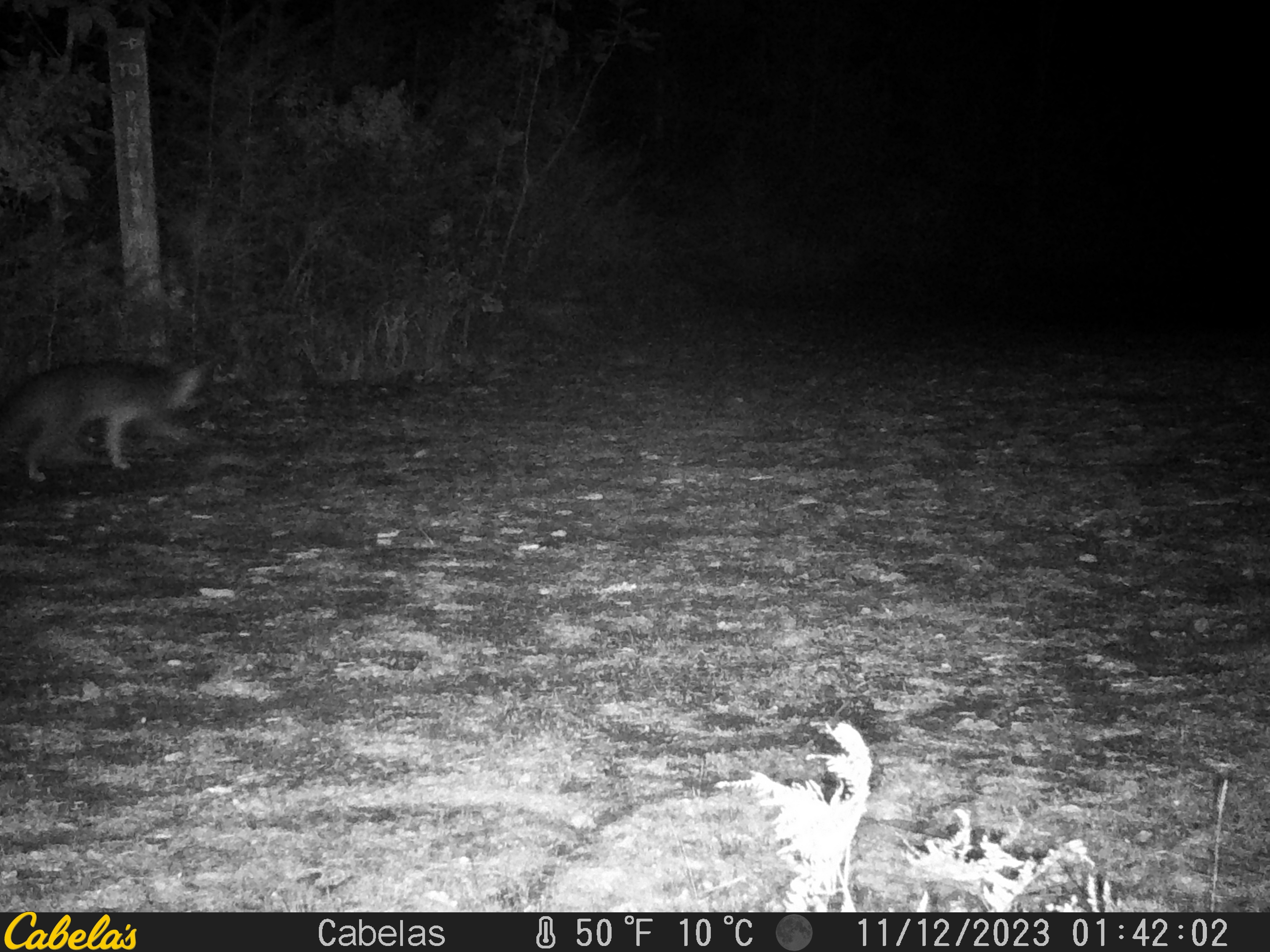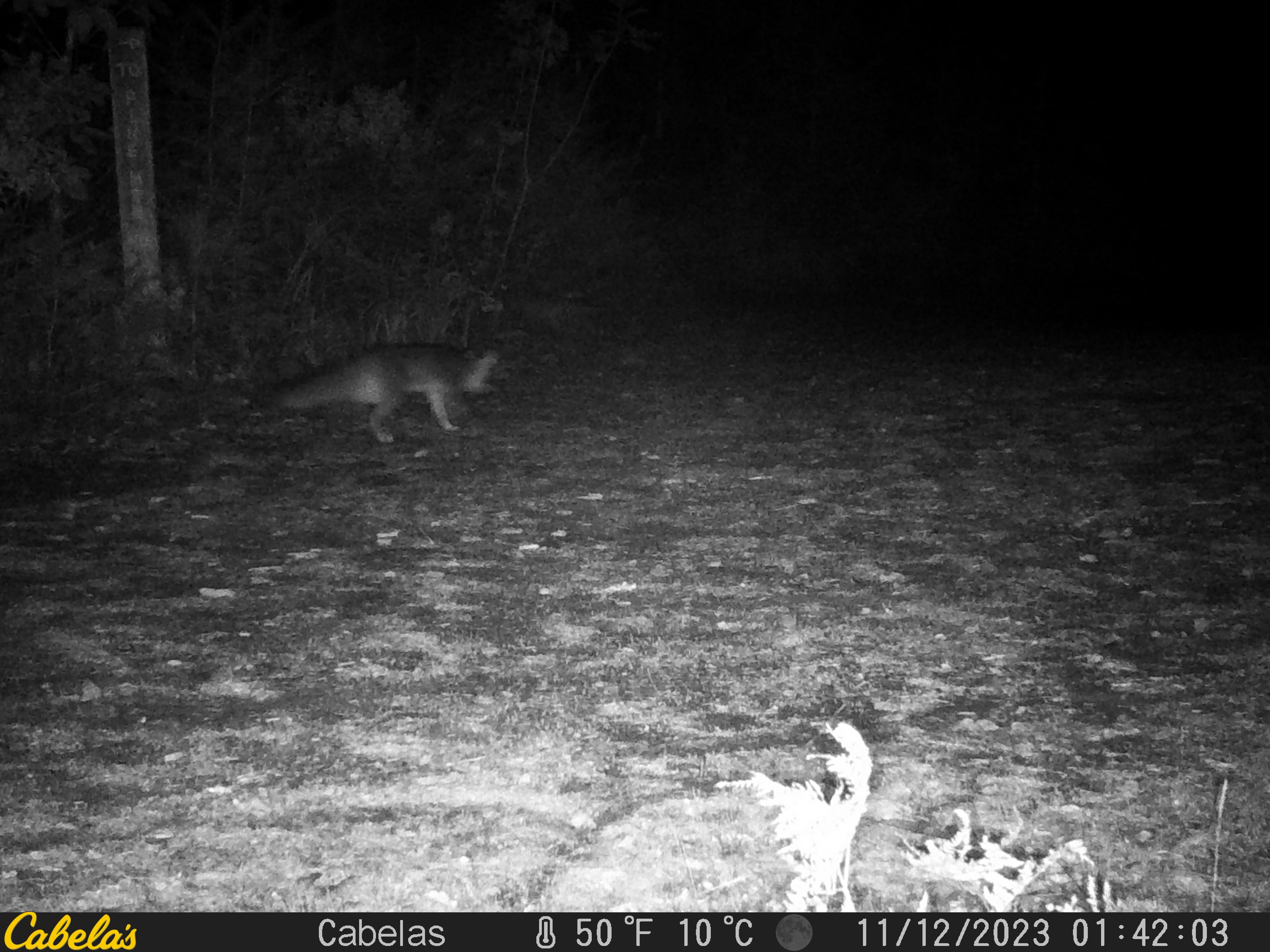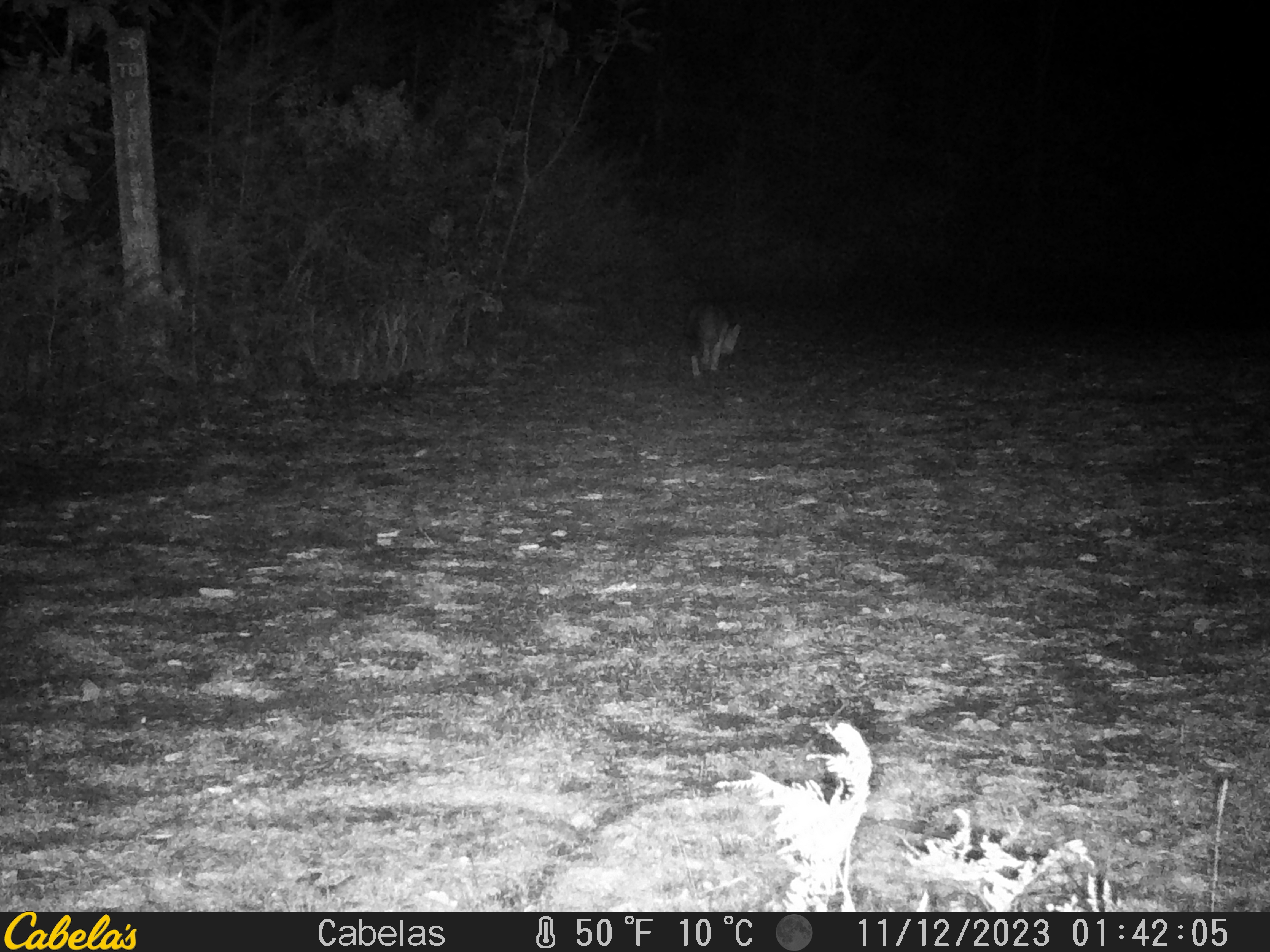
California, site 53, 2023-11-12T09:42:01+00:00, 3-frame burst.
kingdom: Animalia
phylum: Chordata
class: Mammalia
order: Carnivora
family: Canidae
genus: Urocyon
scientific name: Urocyon cinereoargenteus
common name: gray fox